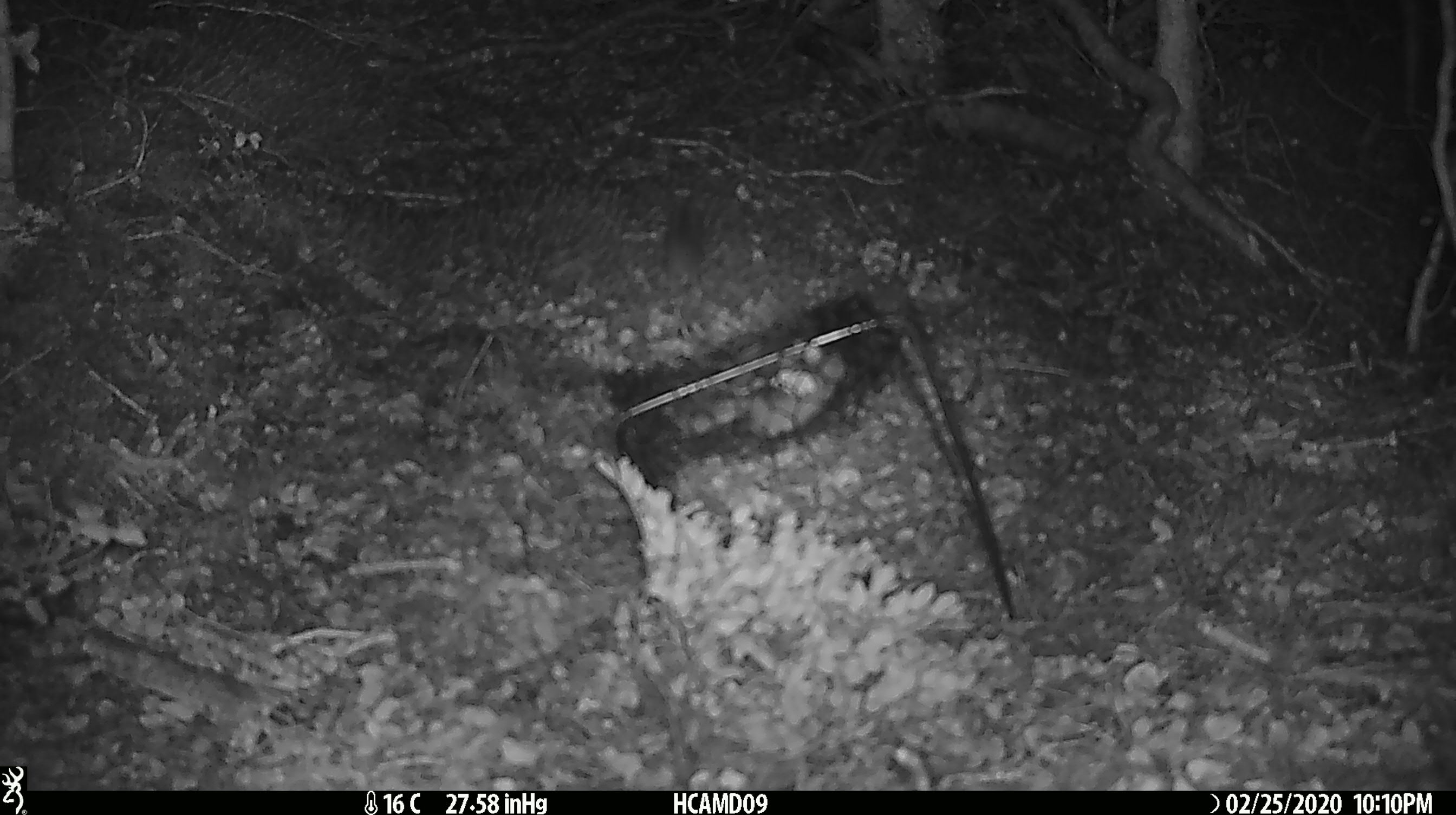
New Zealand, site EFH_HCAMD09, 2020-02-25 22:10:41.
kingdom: Animalia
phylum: Chordata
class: Mammalia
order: Rodentia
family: Muridae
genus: Mus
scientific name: Mus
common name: mouse